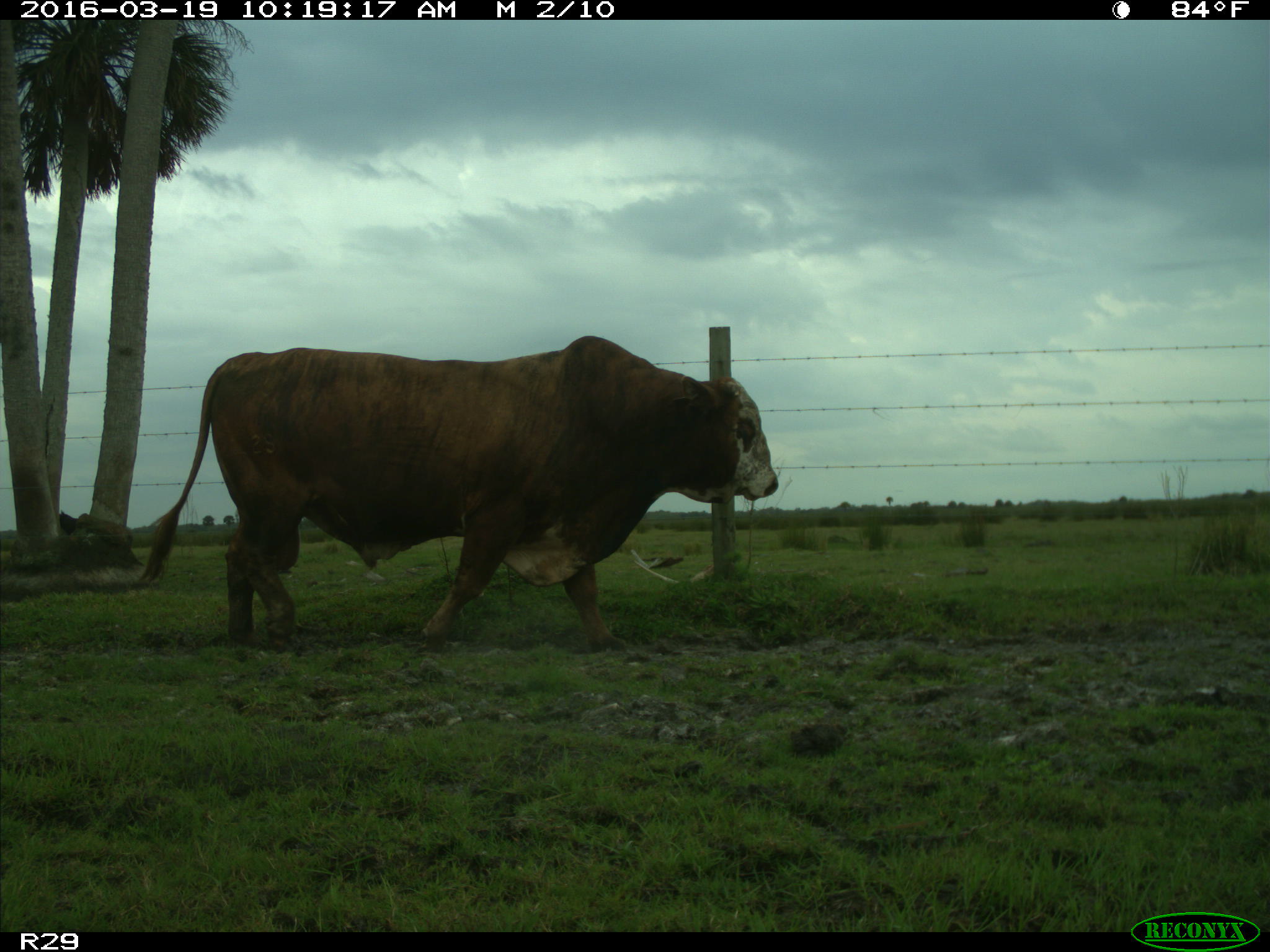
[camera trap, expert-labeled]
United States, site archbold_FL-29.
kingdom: Animalia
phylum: Chordata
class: Mammalia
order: Artiodactyla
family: Bovidae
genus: Bos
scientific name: Bos taurus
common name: domestic cow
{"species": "Bos taurus (domestic cow)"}